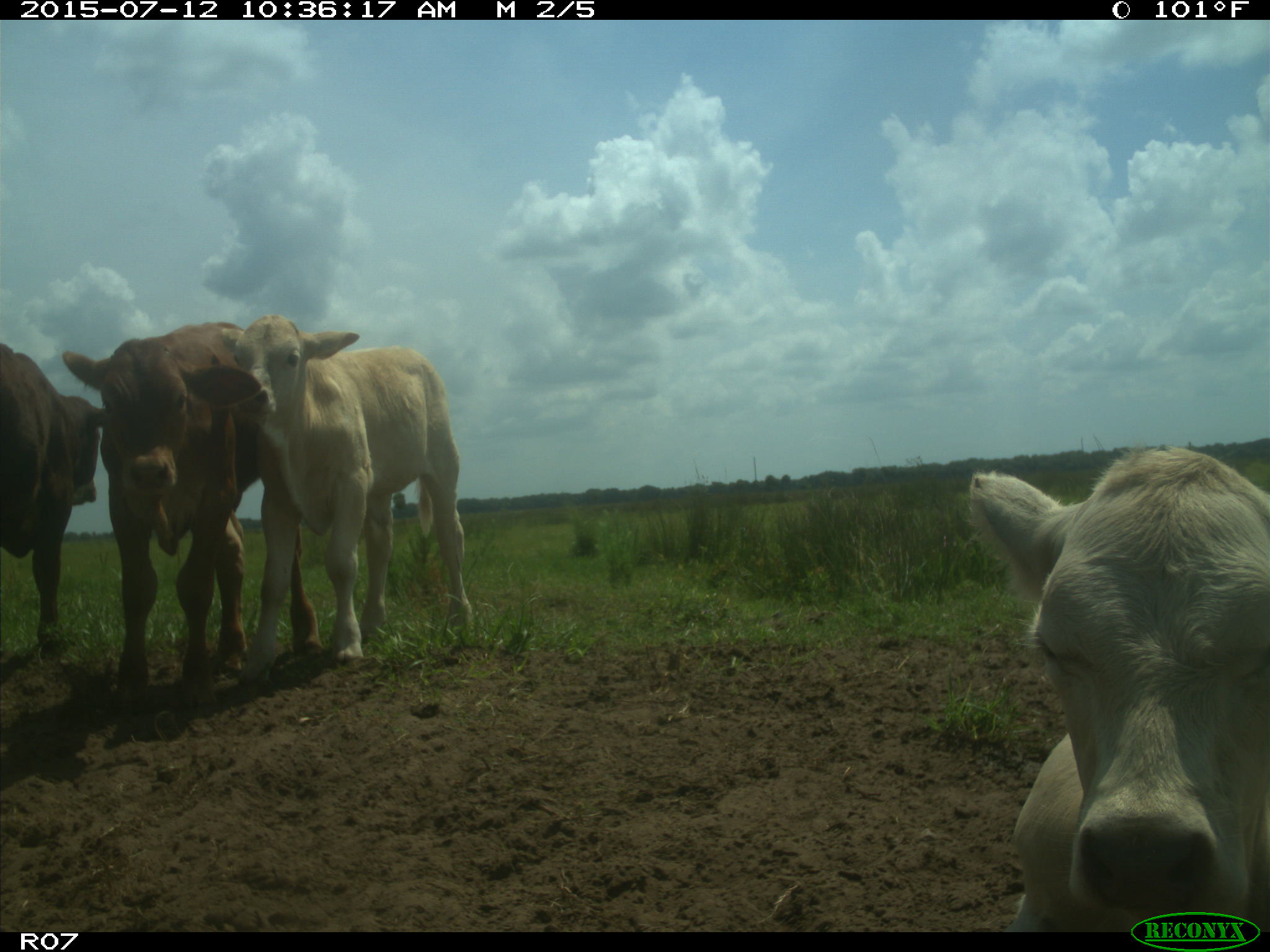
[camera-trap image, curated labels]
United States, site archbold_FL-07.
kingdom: Animalia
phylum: Chordata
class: Mammalia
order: Artiodactyla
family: Bovidae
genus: Bos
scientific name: Bos taurus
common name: domestic cow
Bos taurus (domestic cow).